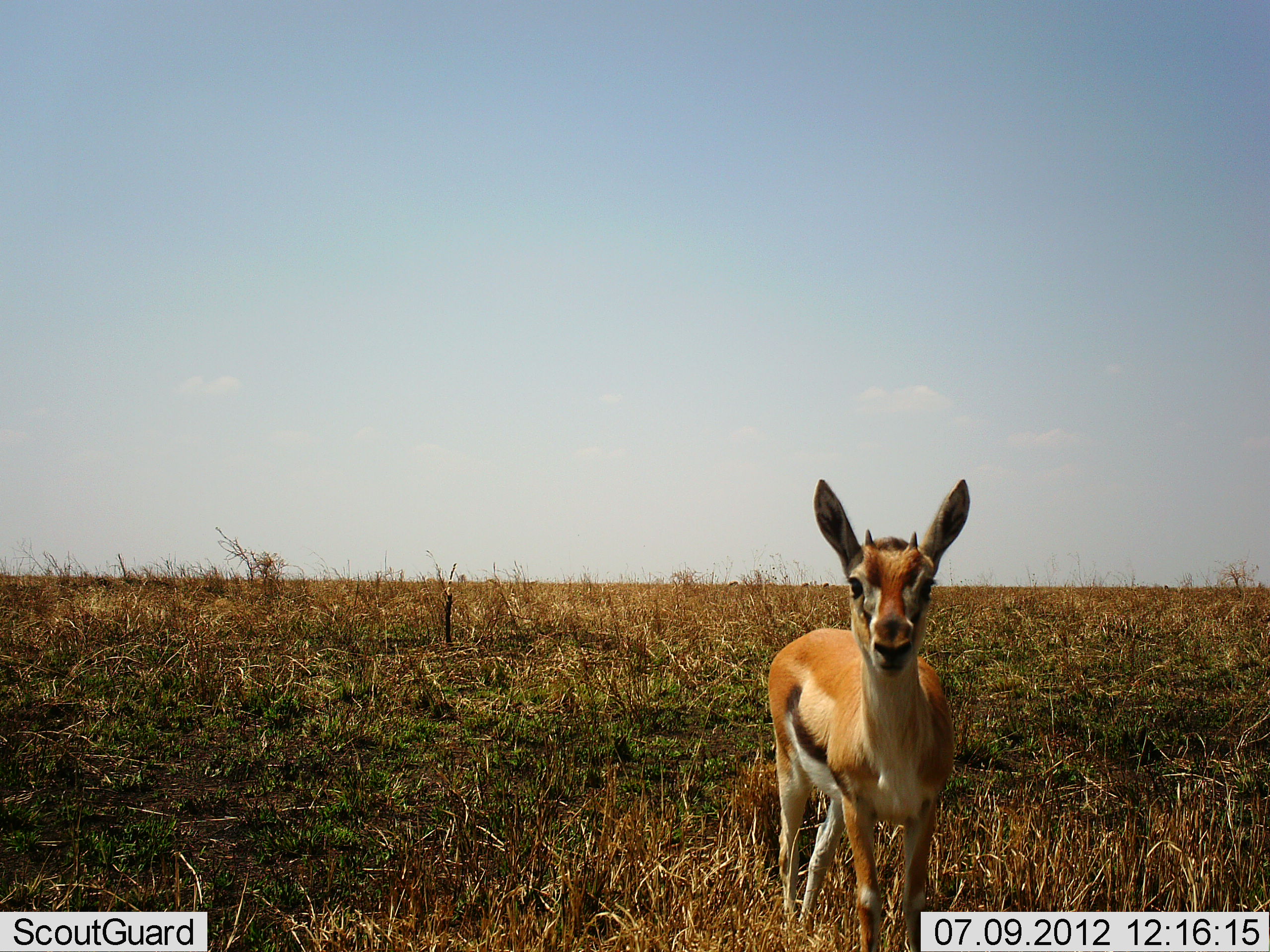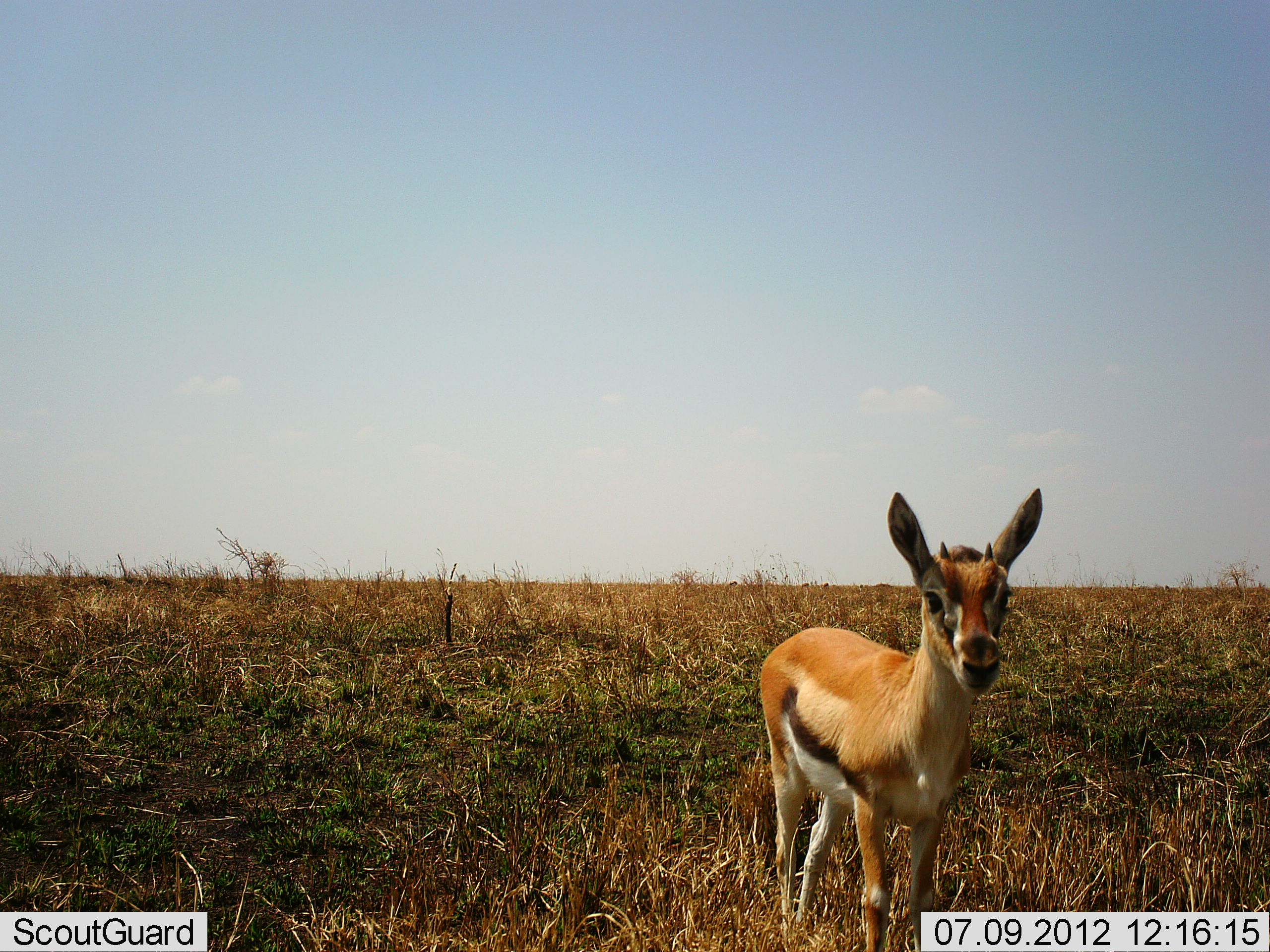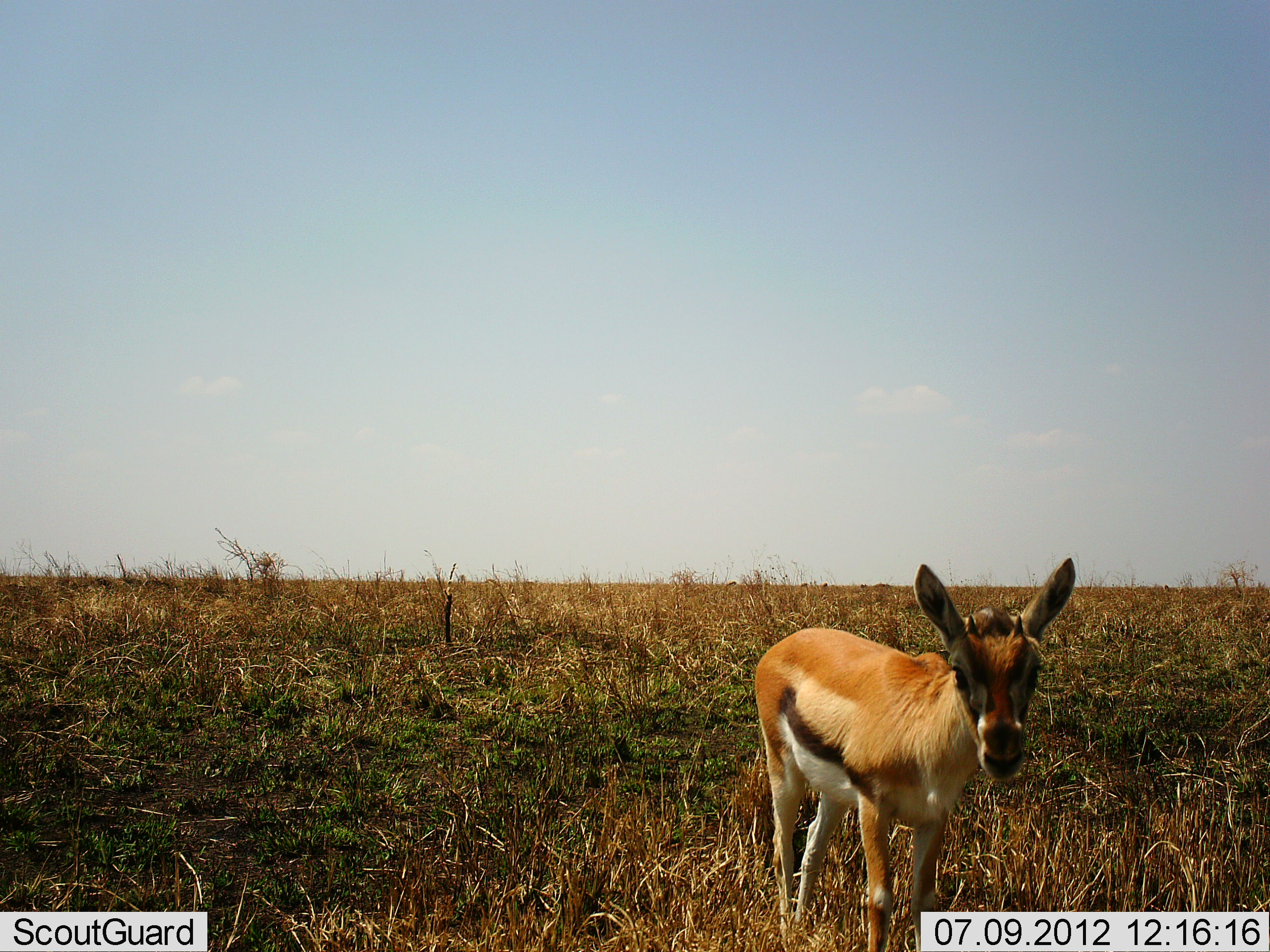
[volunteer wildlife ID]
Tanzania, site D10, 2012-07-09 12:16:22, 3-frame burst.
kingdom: Animalia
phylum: Chordata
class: Mammalia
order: Artiodactyla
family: Bovidae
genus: Eudorcas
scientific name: Eudorcas thomsonii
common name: thomson's gazelle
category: gazellethomsons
Gazellethomsons (thomson's gazelle) (Eudorcas thomsonii), count 1. Behavior (volunteer vote fractions): standing 100%, resting 0%, moving 0%, interacting 0%. Young present (vote fraction): 30%. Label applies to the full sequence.